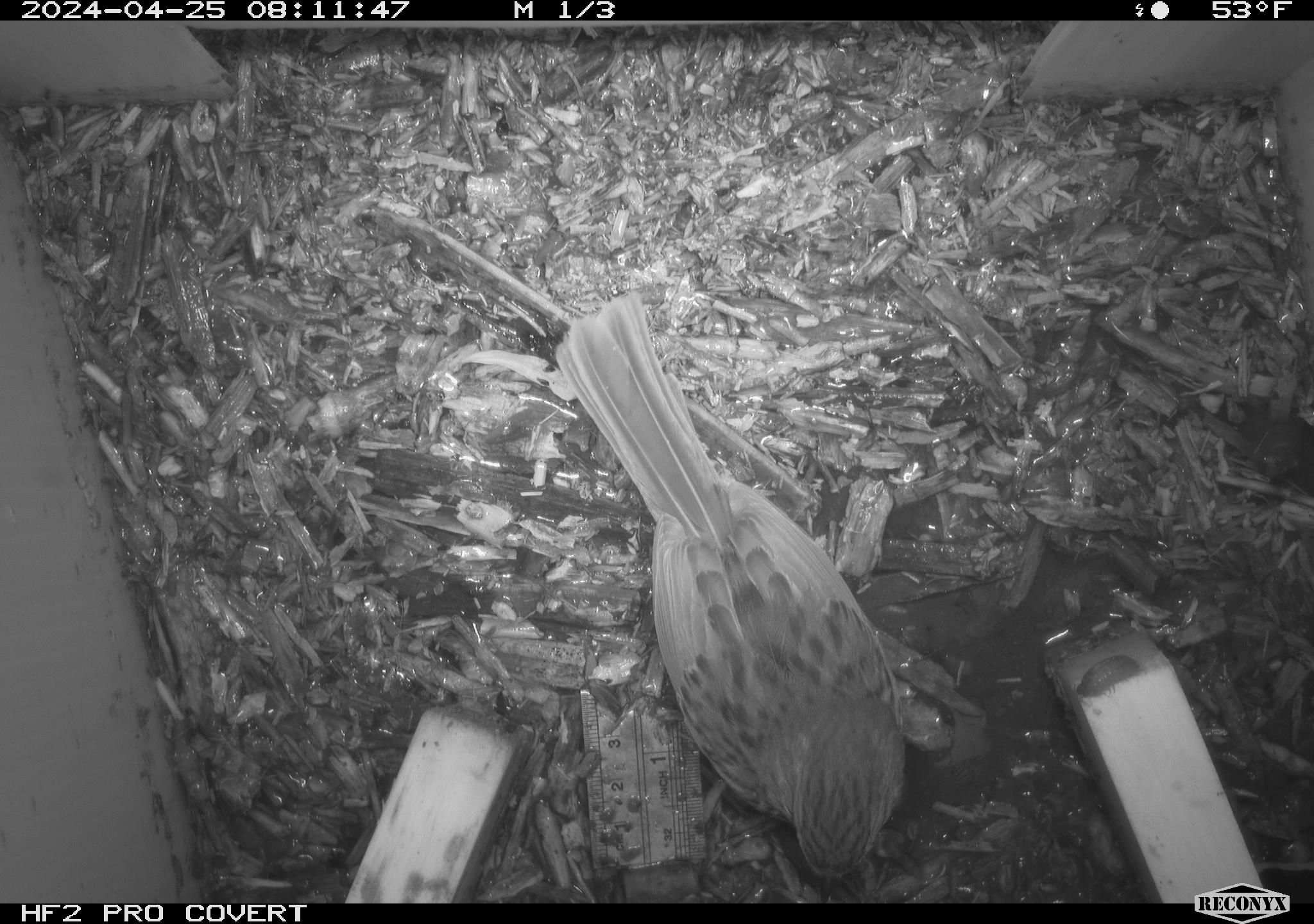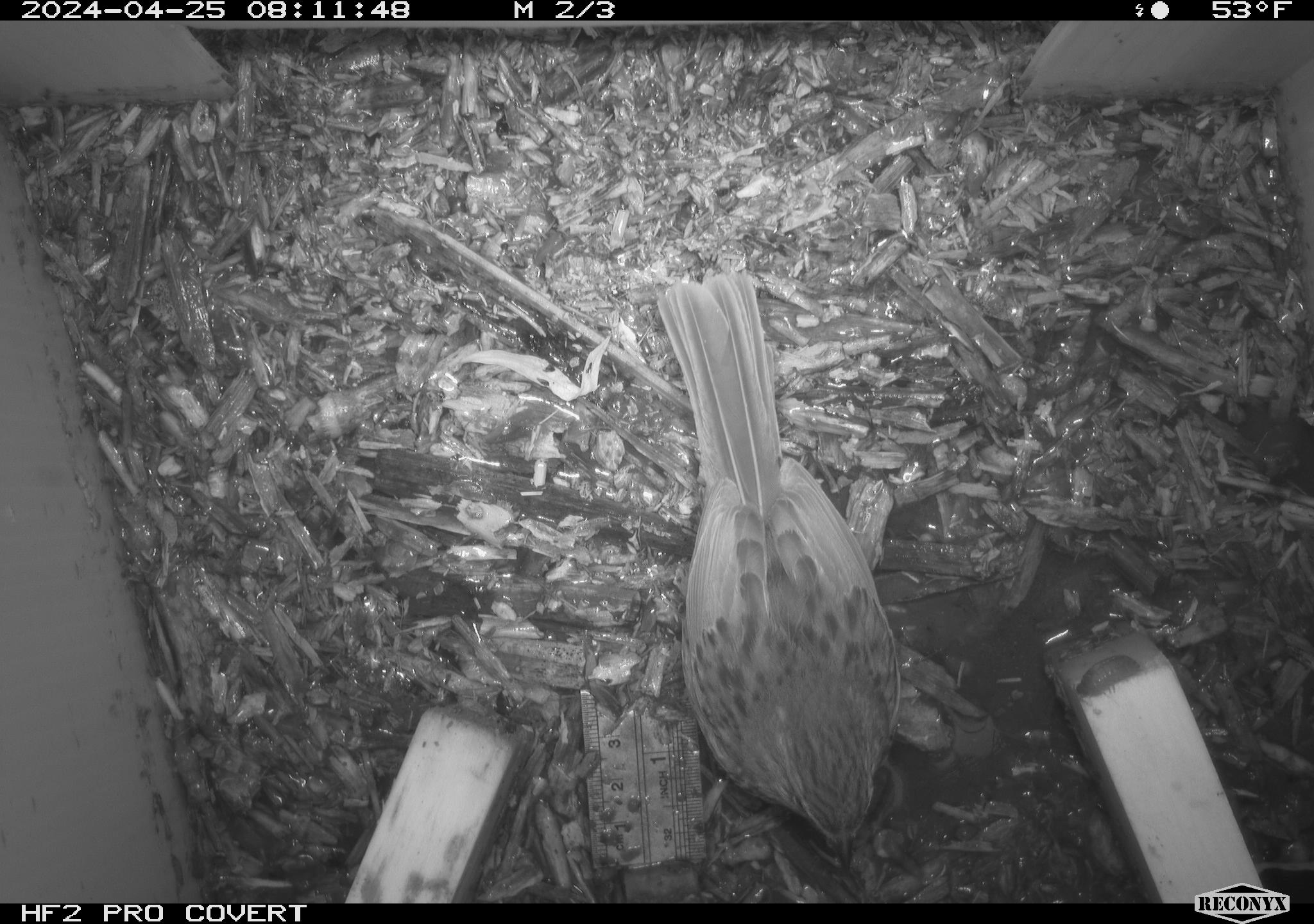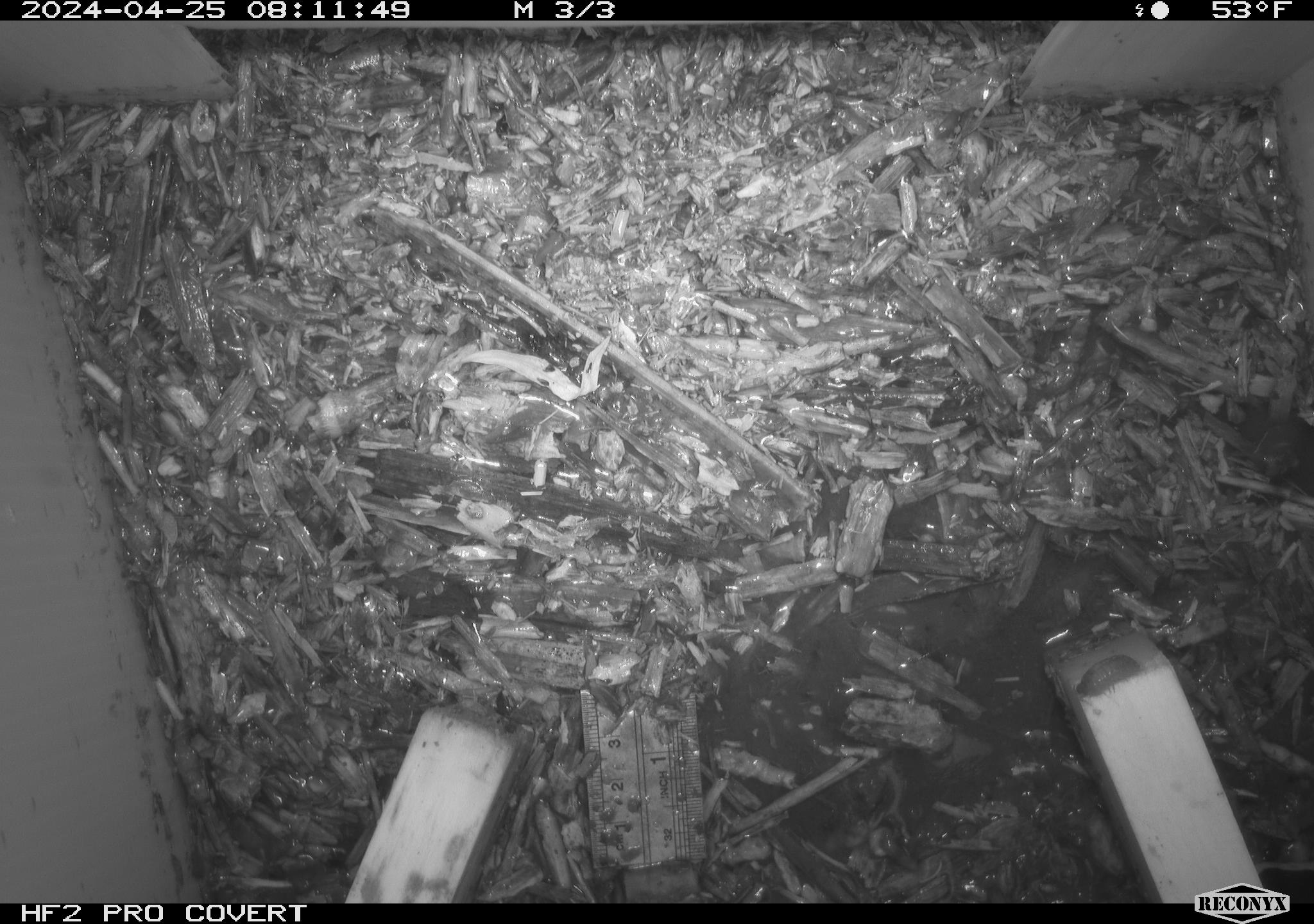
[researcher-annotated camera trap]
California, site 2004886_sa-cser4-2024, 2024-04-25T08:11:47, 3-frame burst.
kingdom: Animalia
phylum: Chordata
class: Aves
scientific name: Aves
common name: bird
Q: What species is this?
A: Bird (Aves).